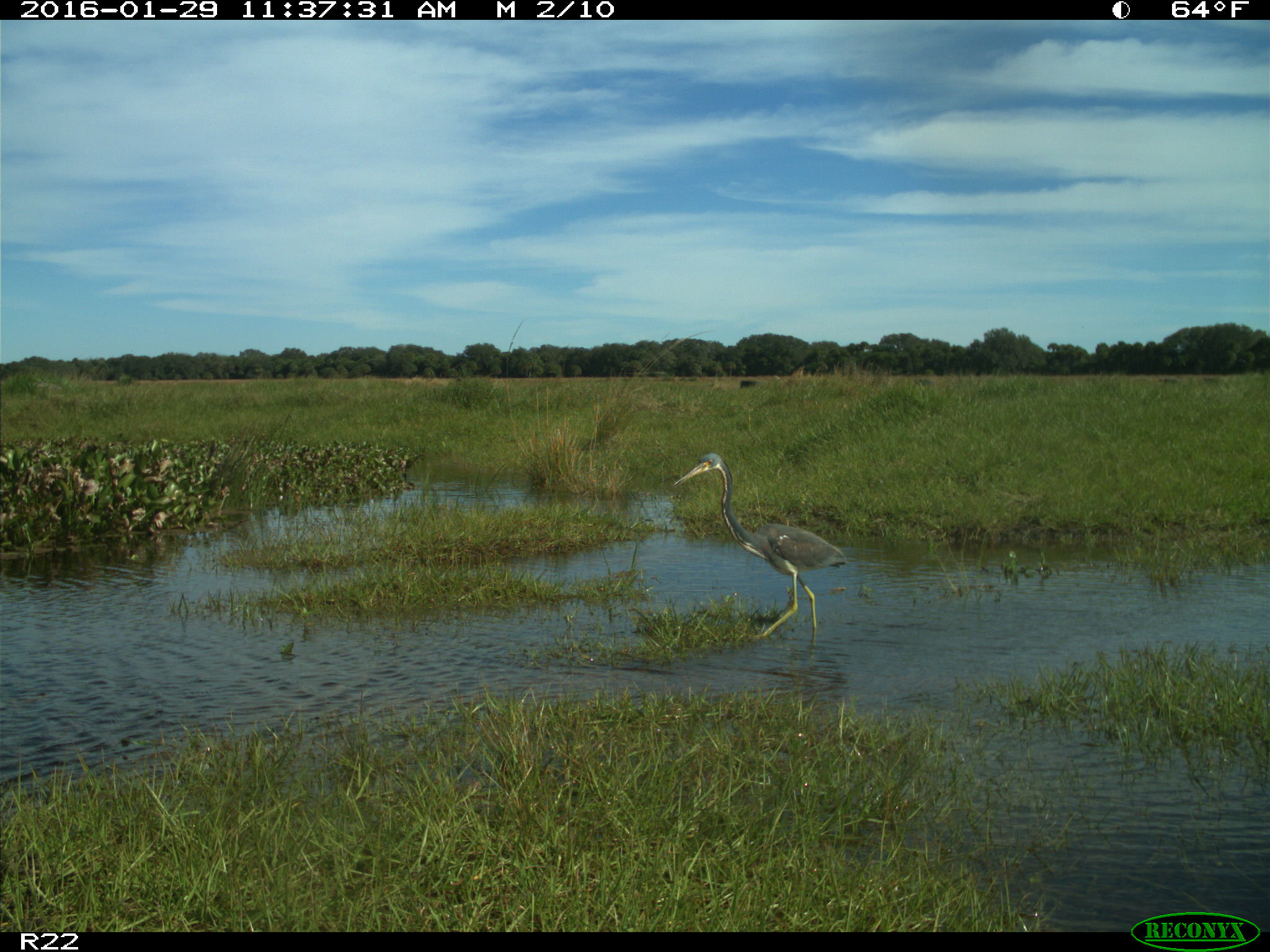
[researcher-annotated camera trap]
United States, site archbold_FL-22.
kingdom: Animalia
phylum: Chordata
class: Aves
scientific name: Aves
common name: birds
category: unidentified bird